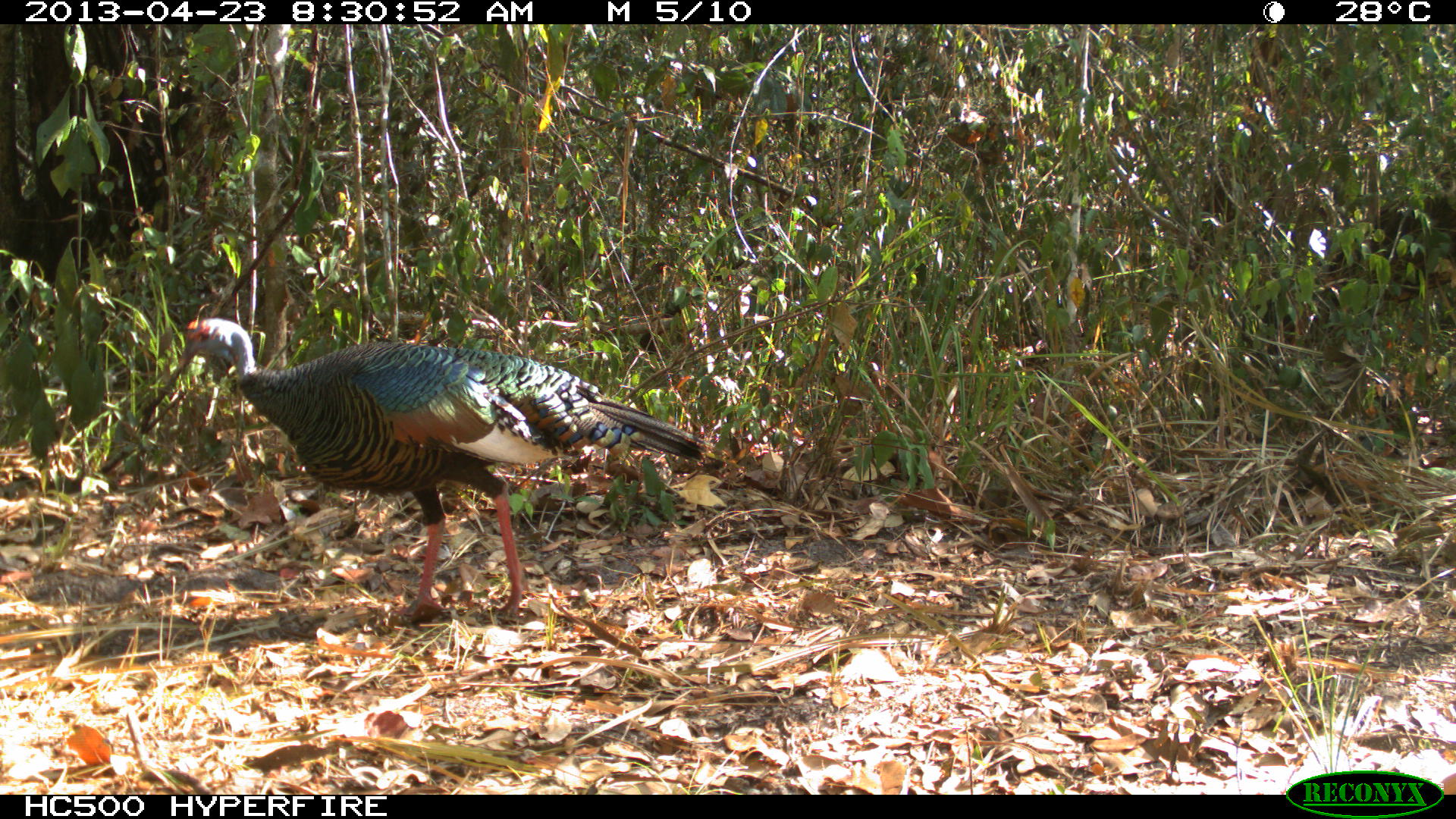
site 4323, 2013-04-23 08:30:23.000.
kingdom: Animalia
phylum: Chordata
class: Aves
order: Galliformes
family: Phasianidae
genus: Meleagris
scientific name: Meleagris ocellata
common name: ocellated turkey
Meleagris ocellata (ocellated turkey), count 1, sex female.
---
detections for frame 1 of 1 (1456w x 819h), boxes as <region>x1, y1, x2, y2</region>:
meleagris ocellata: <region>175, 317, 713, 621</region>